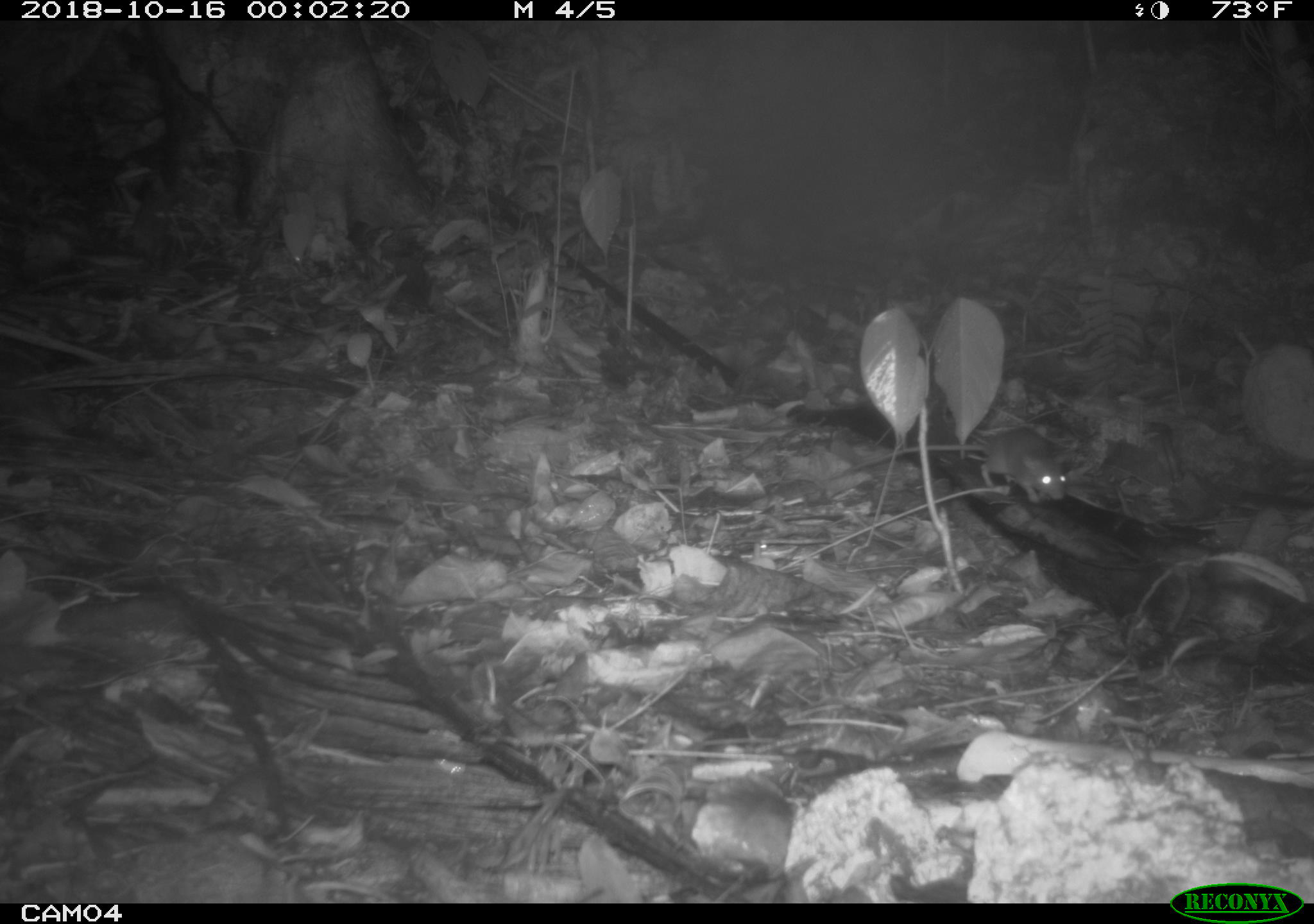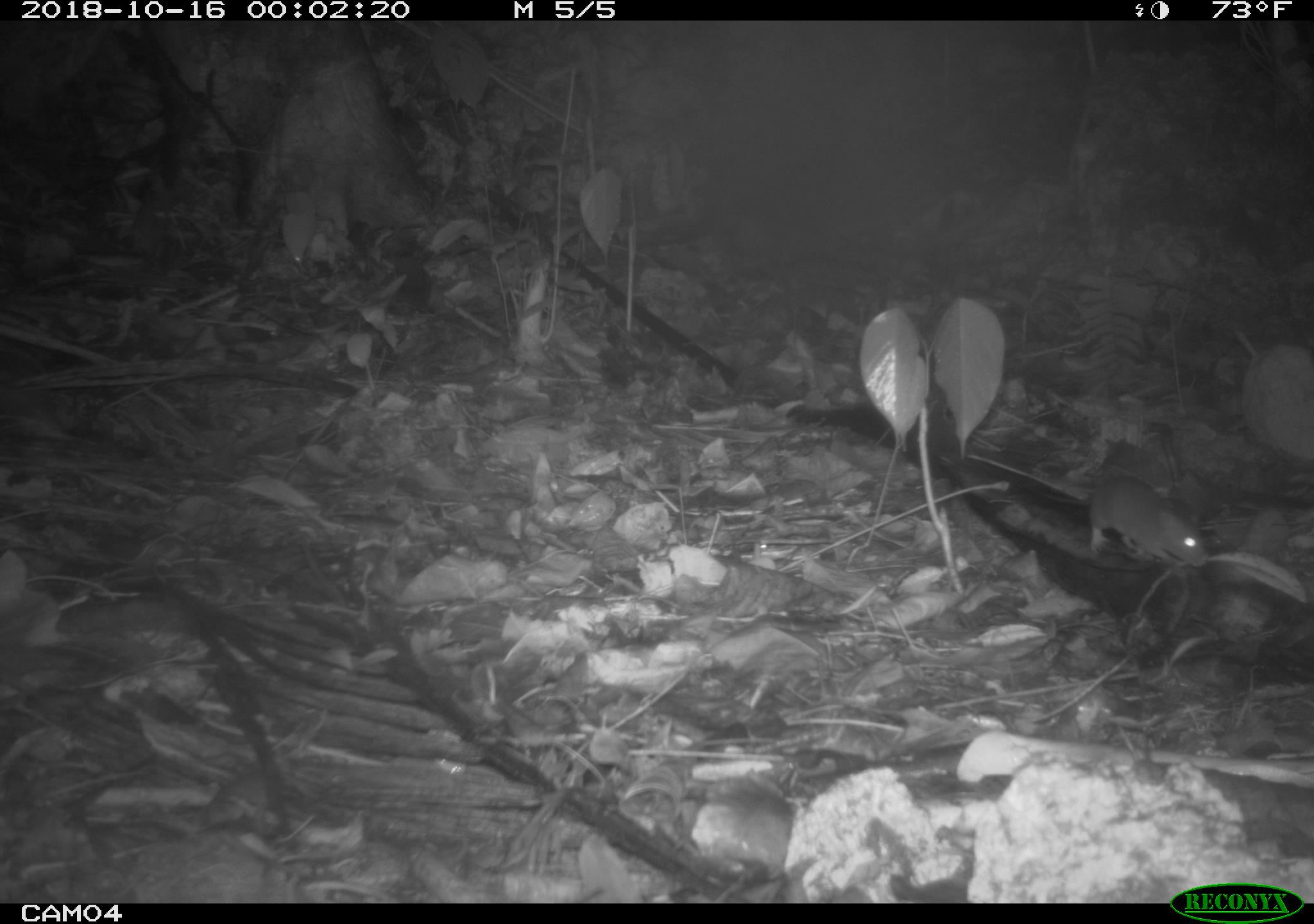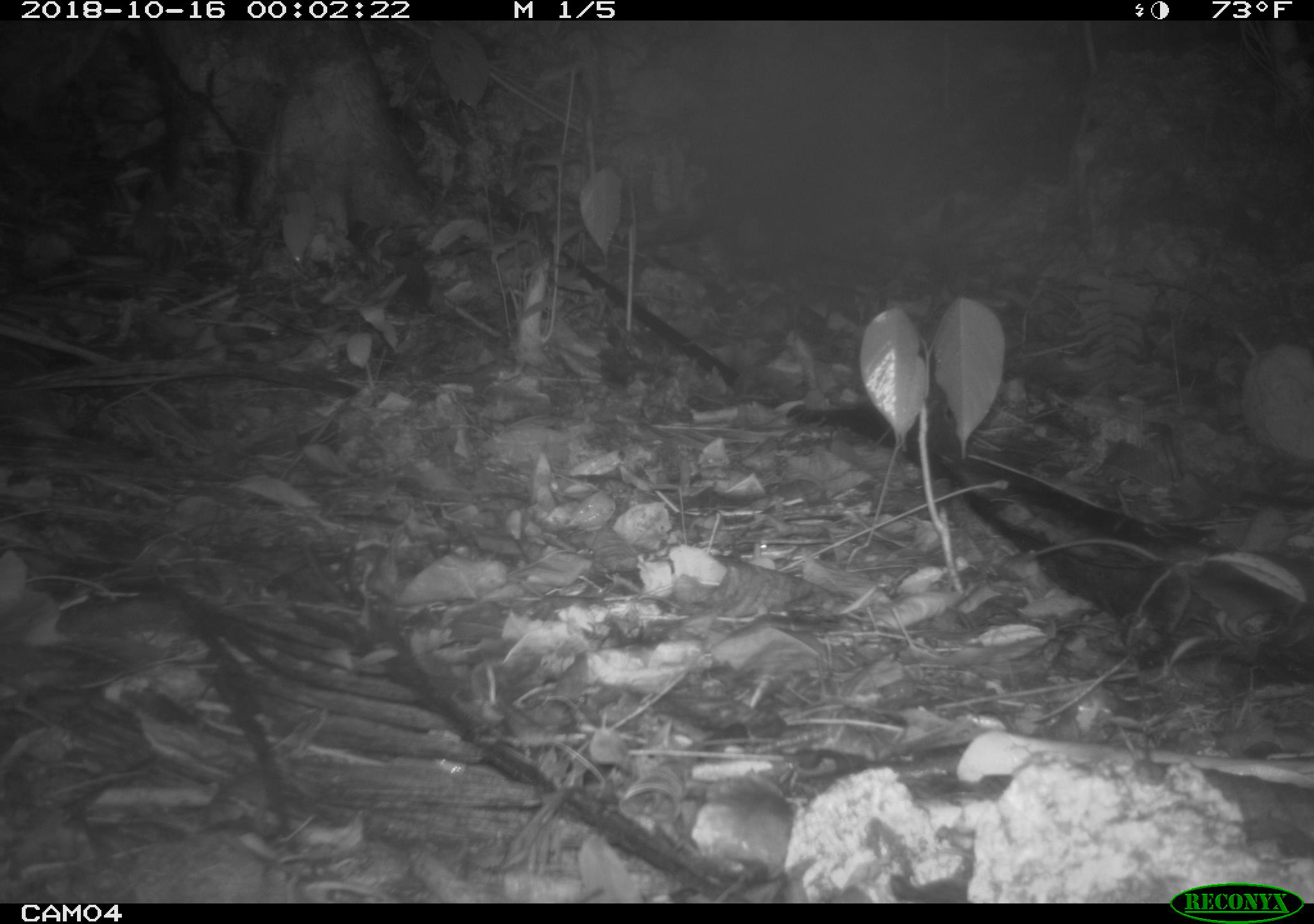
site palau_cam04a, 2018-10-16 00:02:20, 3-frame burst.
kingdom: Animalia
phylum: Chordata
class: Mammalia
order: Rodentia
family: Muridae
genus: Rattus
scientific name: Rattus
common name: rat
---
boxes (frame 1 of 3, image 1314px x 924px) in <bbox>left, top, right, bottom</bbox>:
rat: <bbox>895, 422, 1068, 504</bbox>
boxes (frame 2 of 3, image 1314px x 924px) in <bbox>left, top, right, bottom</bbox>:
rat: <bbox>943, 453, 1211, 568</bbox>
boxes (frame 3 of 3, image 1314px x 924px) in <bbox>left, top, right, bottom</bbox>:
rat: <bbox>1010, 538, 1314, 651</bbox>